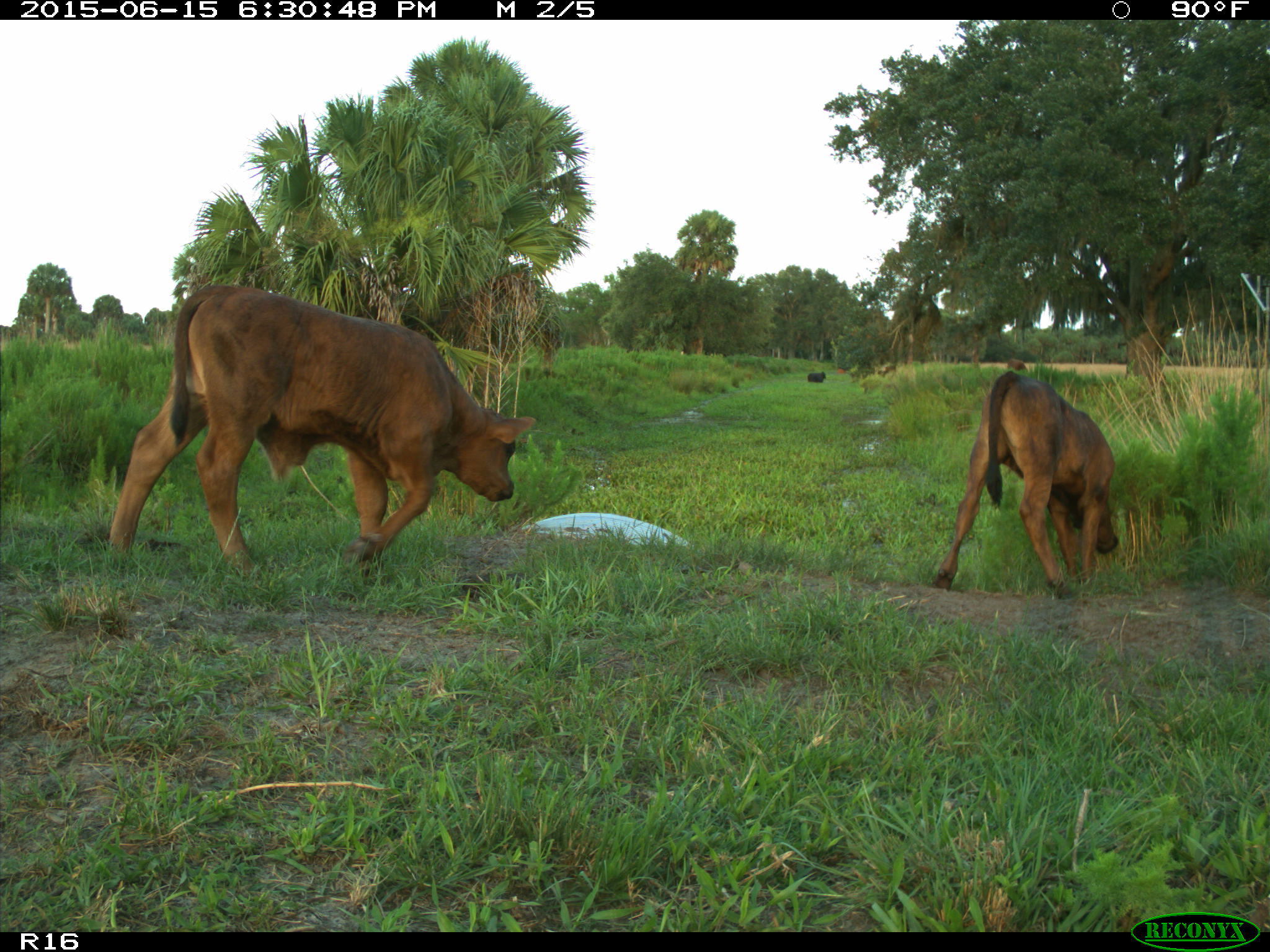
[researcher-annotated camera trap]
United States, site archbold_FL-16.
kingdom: Animalia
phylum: Chordata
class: Mammalia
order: Artiodactyla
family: Bovidae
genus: Bos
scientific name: Bos taurus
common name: domestic cow